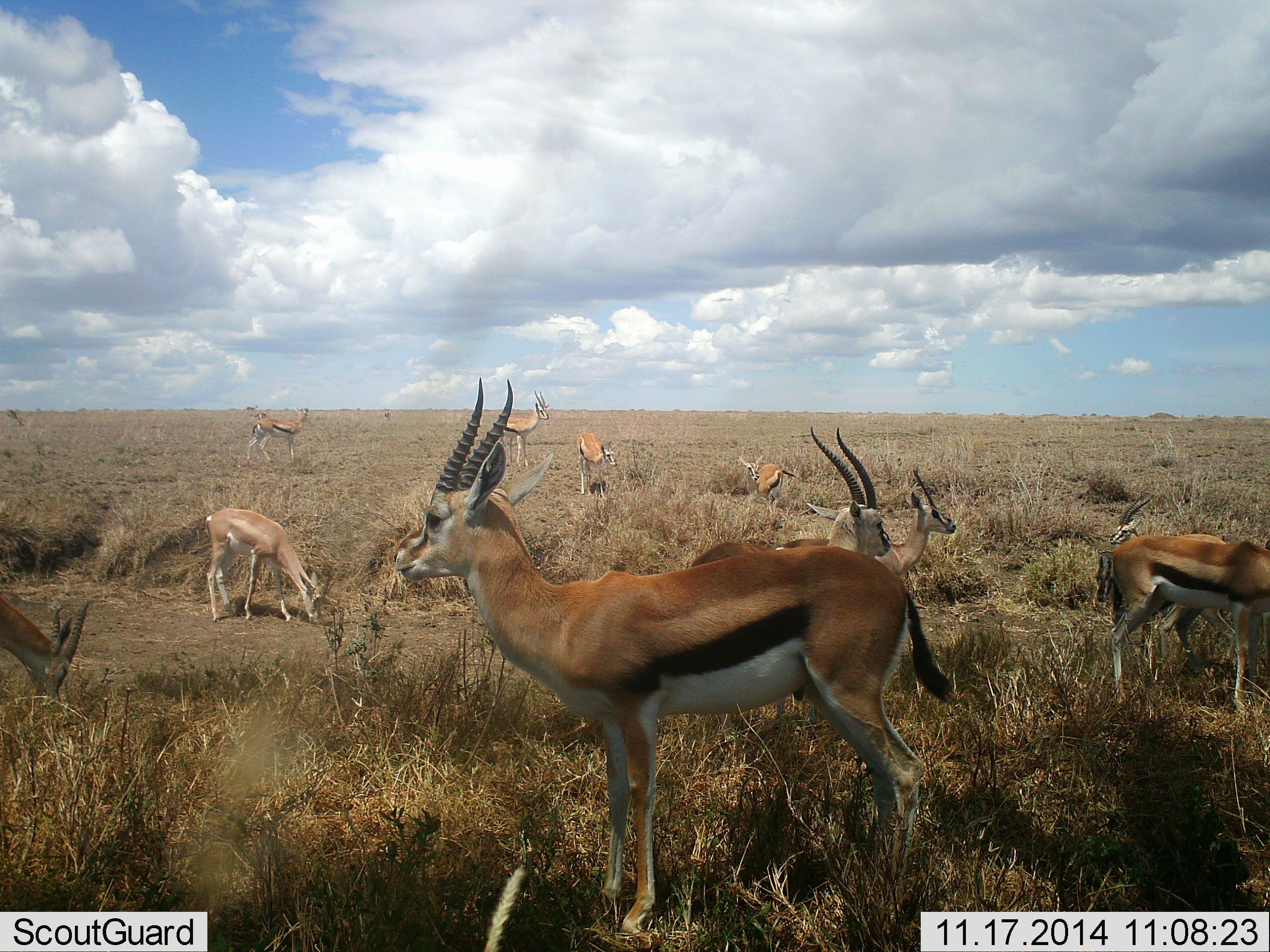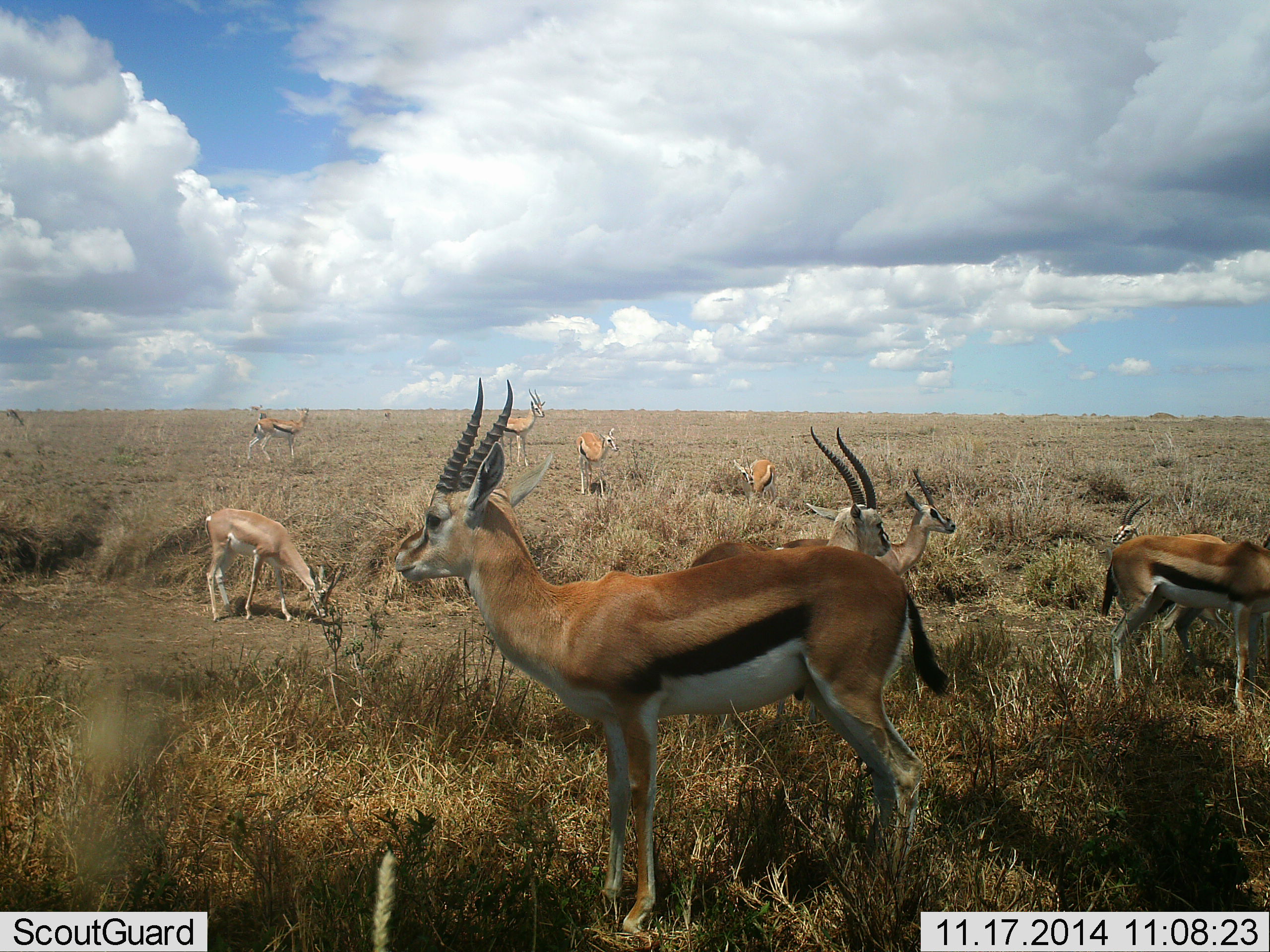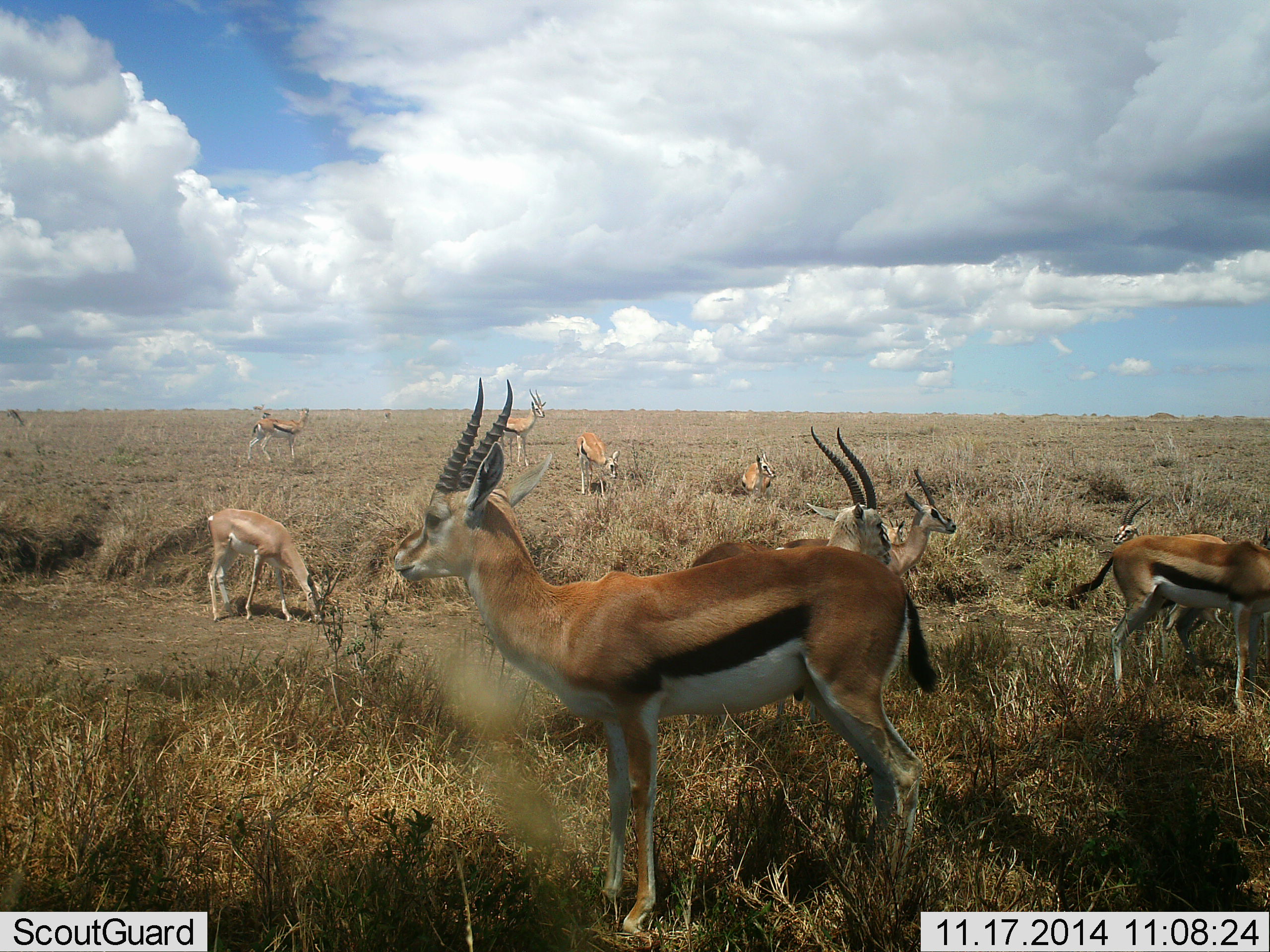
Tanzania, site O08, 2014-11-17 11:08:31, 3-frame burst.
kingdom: Animalia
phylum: Chordata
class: Mammalia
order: Artiodactyla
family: Bovidae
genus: Eudorcas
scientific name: Eudorcas thomsonii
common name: thomson's gazelle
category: gazellethomsons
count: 11-50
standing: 86%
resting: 14%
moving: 14%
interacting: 7%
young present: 7%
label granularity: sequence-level